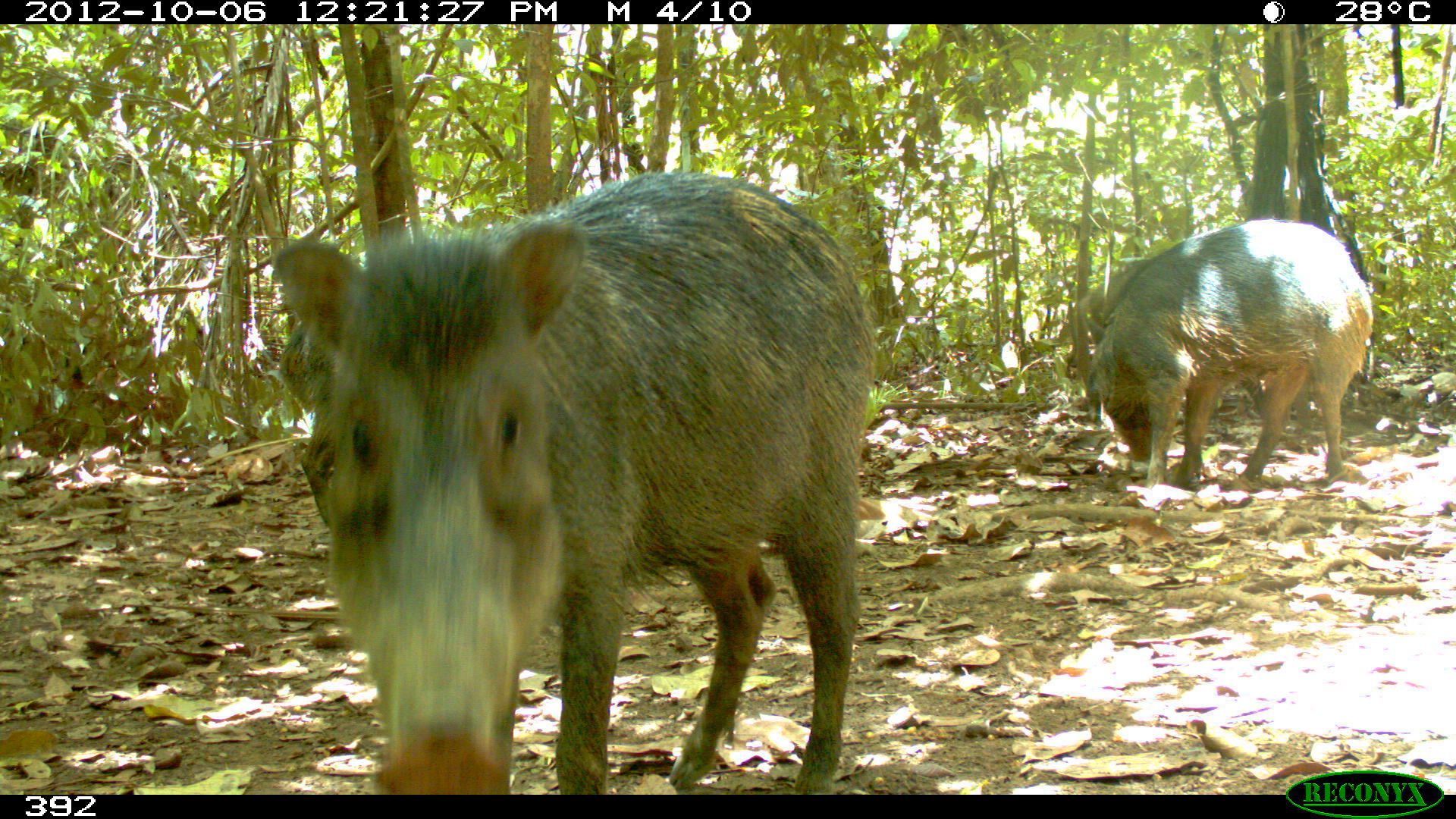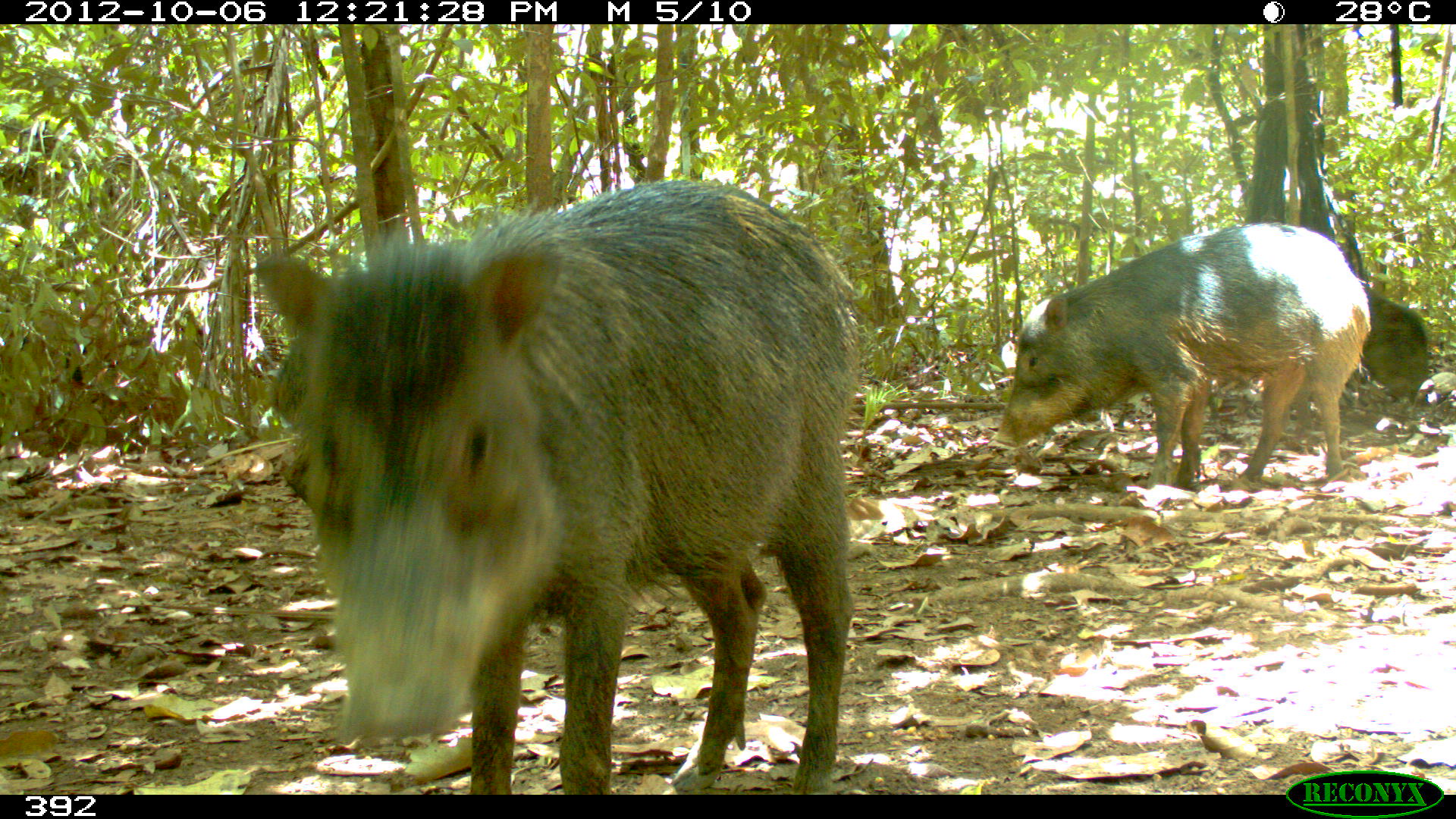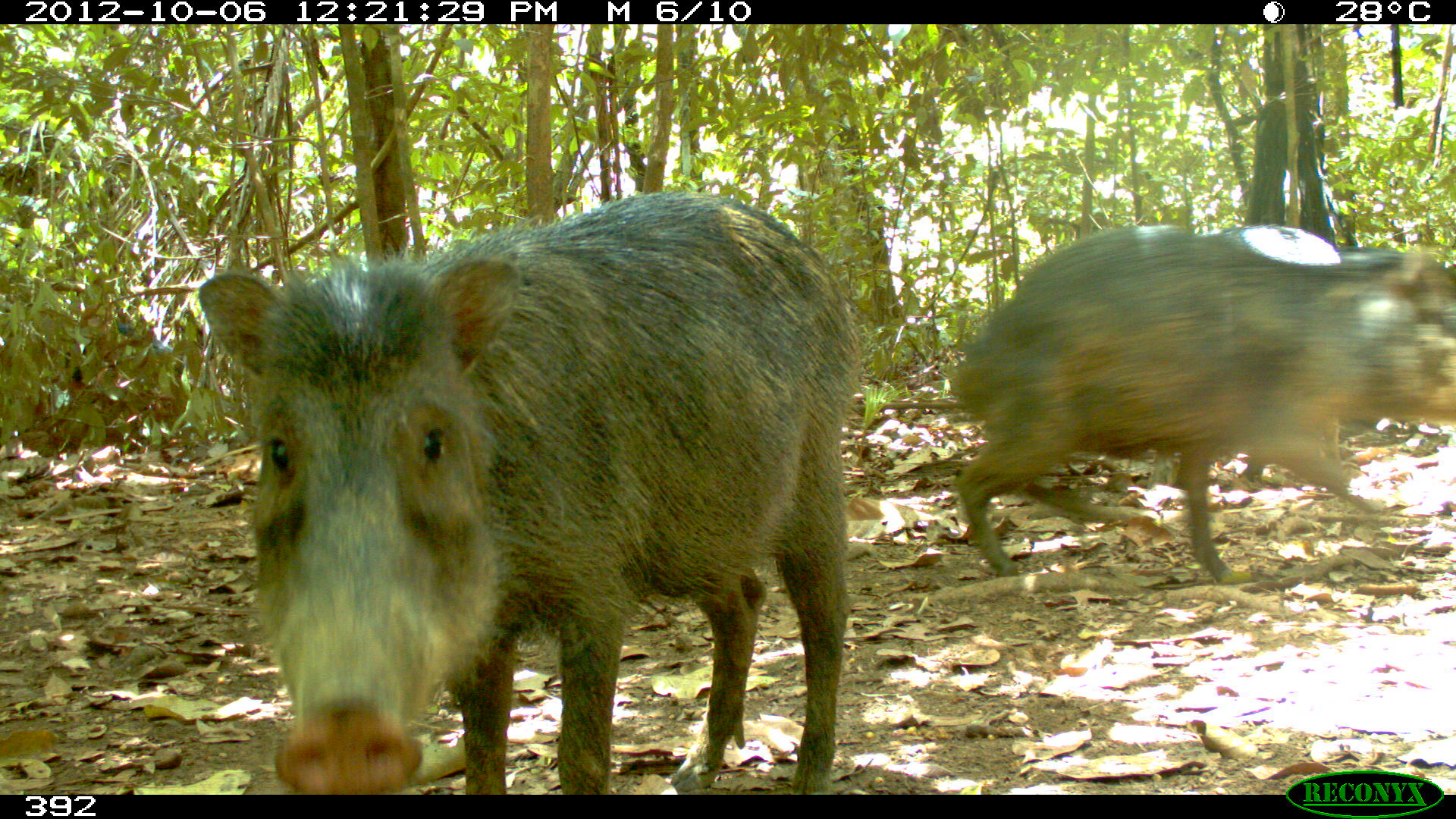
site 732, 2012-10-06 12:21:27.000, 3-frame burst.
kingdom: Animalia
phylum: Chordata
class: Mammalia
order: Artiodactyla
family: Tayassuidae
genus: Tayassu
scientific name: Tayassu pecari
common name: white-lipped peccary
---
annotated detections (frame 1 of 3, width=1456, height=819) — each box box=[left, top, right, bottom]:
tayassu pecari: box=[269, 166, 876, 796]; box=[1078, 218, 1377, 486]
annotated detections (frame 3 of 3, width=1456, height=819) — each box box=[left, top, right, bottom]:
tayassu pecari: box=[198, 187, 860, 795]; box=[943, 224, 1454, 579]